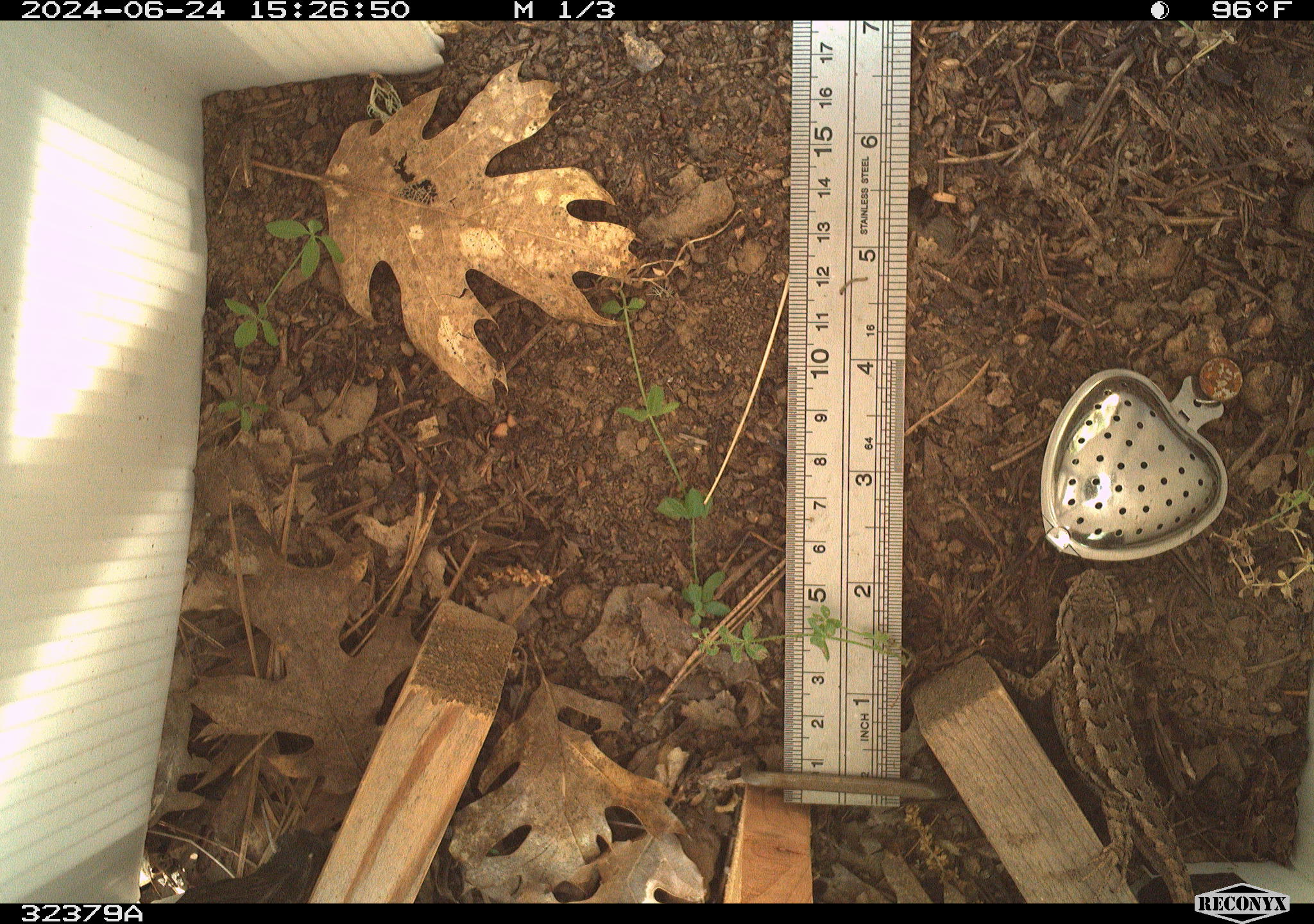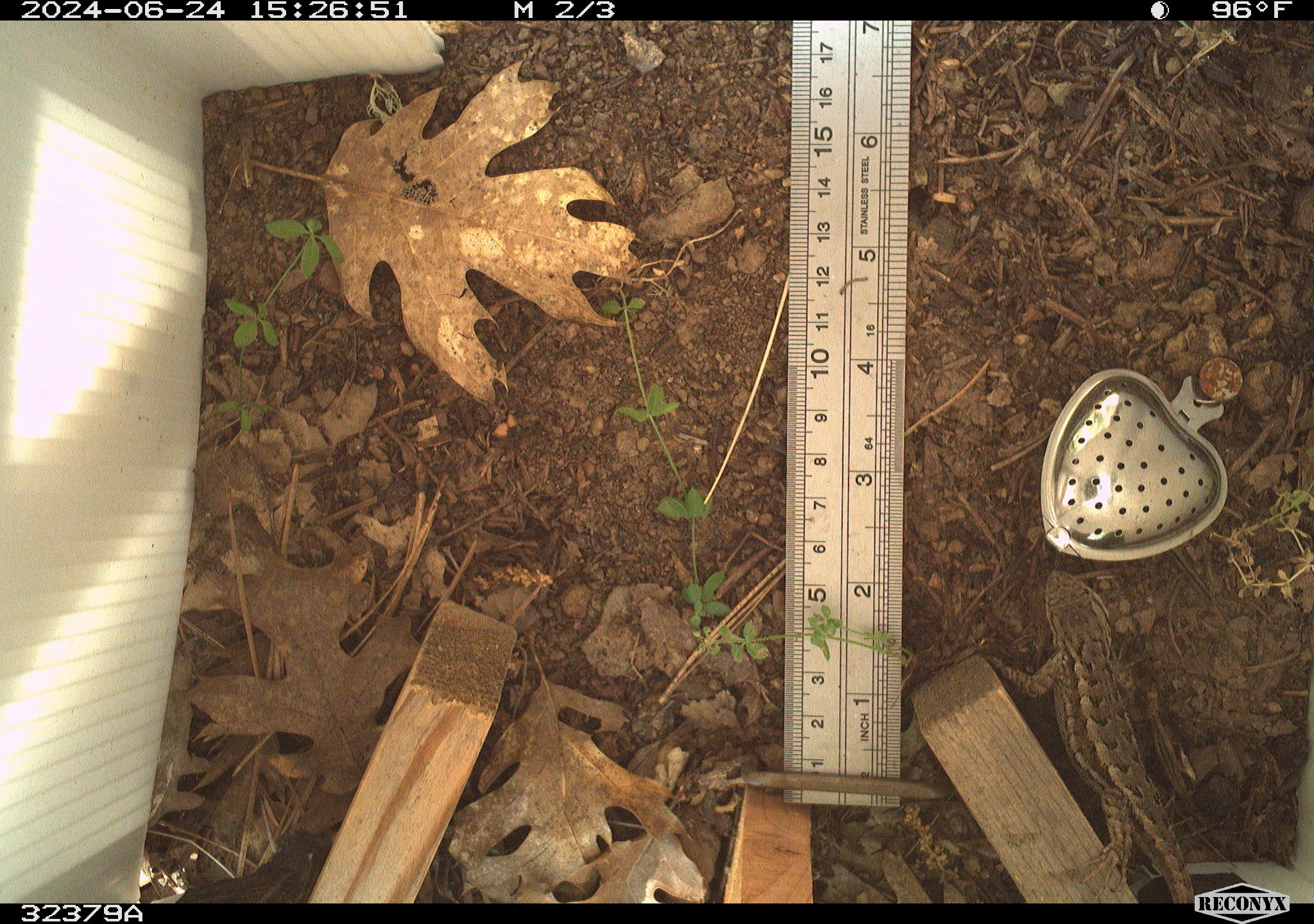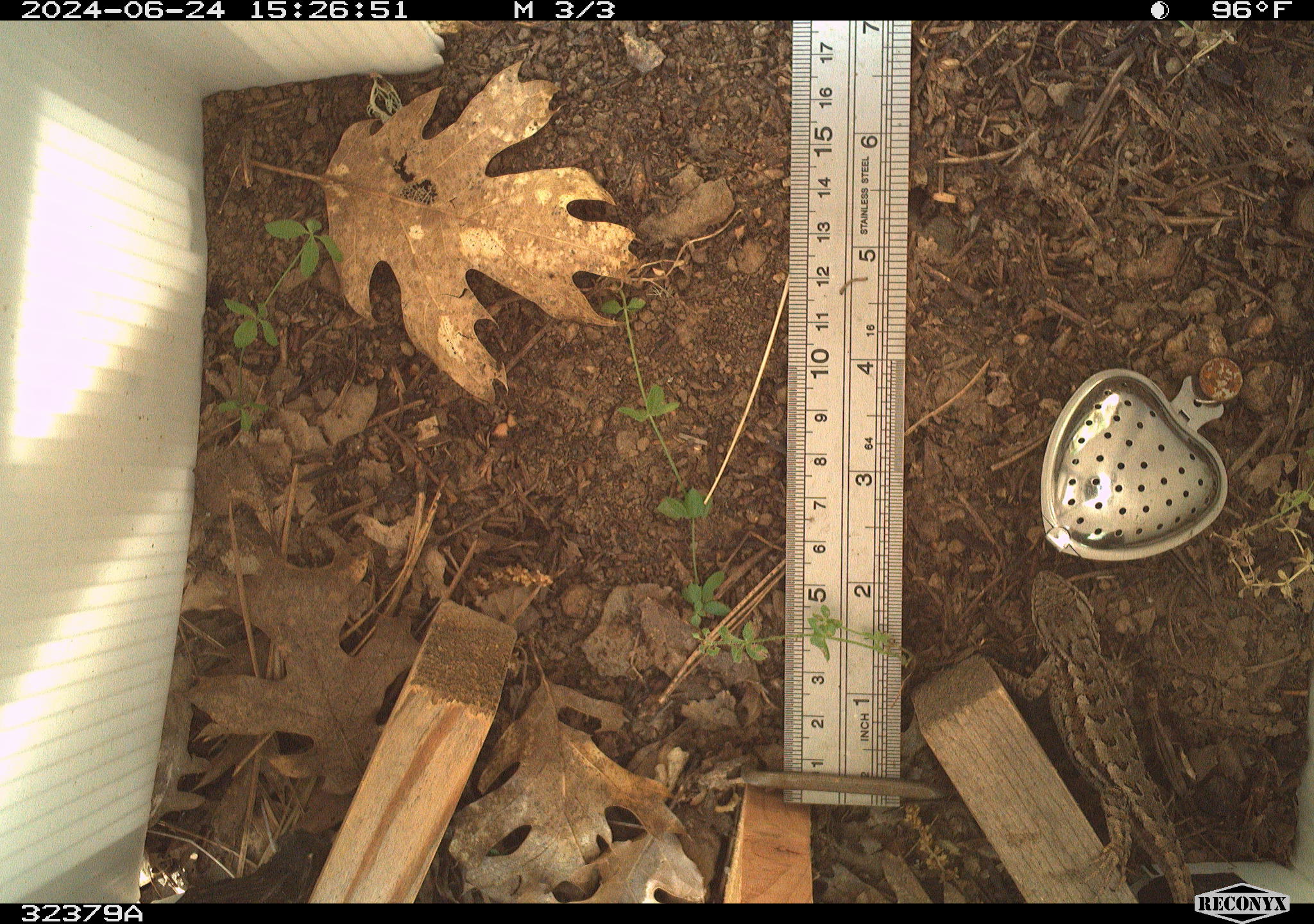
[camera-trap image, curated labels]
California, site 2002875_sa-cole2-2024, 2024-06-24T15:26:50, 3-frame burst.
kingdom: Animalia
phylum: Chordata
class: Reptilia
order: Squamata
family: Phrynosomatidae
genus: Sceloporus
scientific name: Sceloporus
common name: spiny lizards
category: sceloporus species